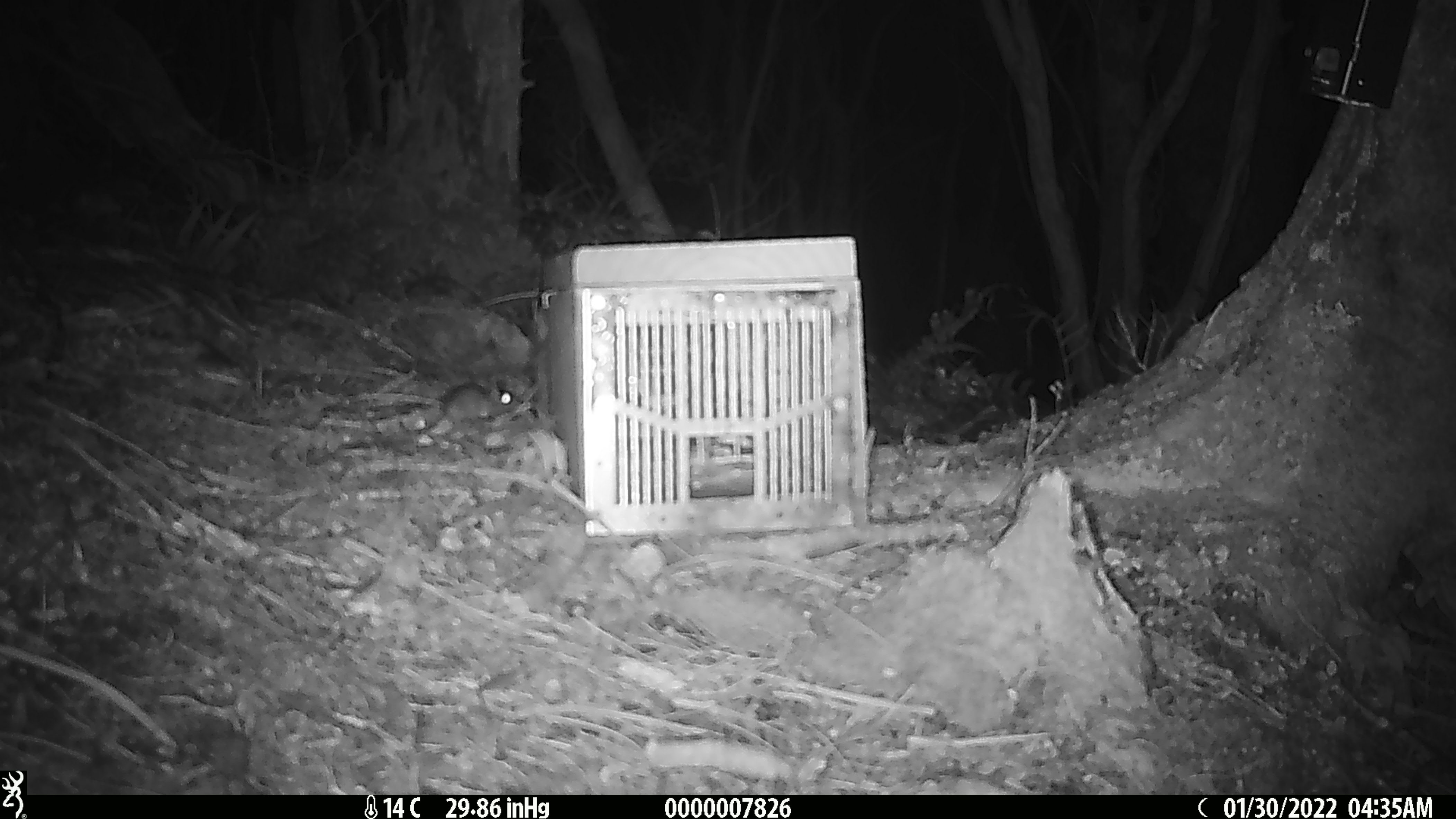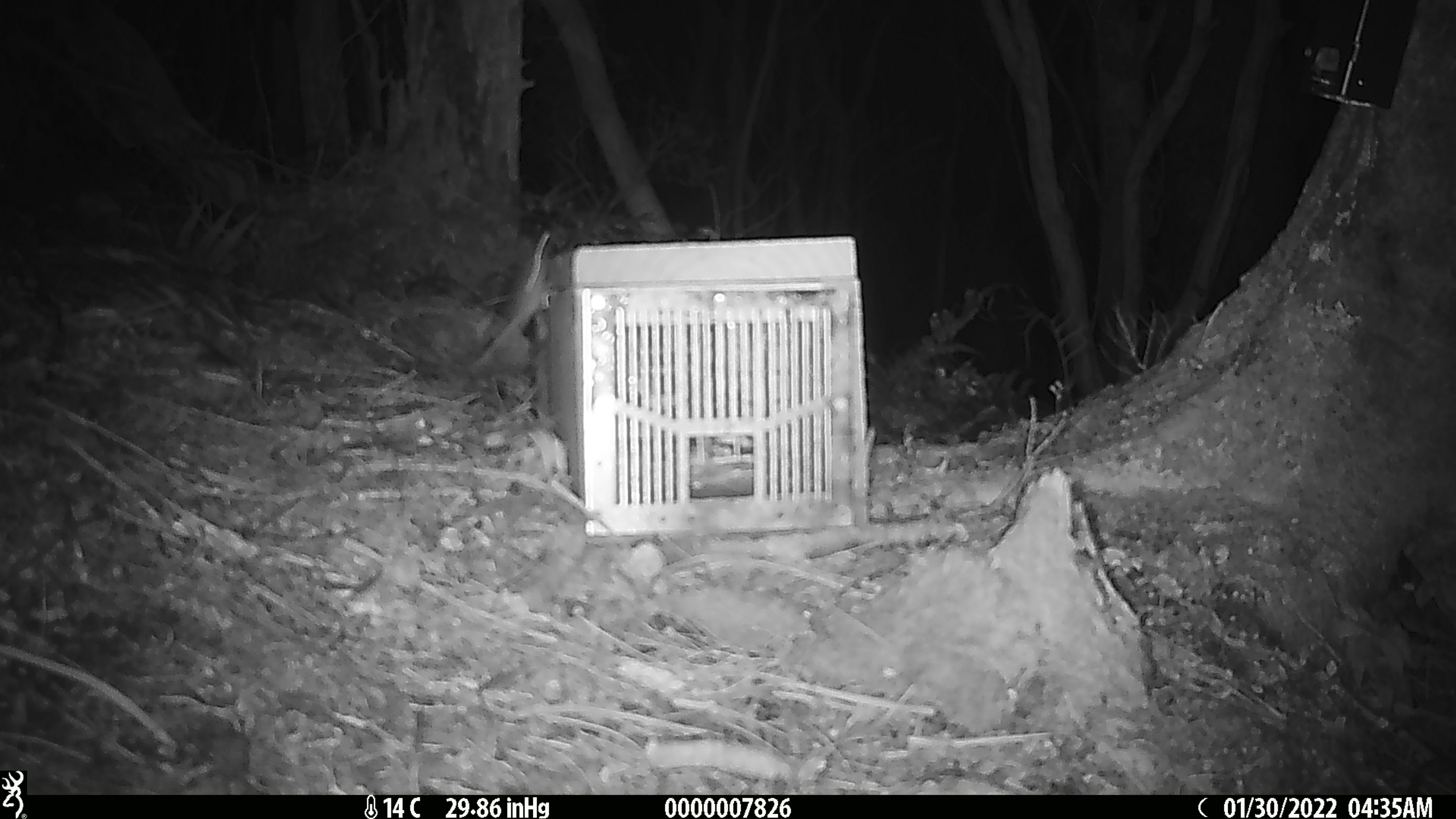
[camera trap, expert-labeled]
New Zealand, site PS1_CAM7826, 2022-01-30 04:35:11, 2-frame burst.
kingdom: Animalia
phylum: Chordata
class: Mammalia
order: Rodentia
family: Muridae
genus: Mus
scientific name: Mus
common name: mouse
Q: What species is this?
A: Mouse (Mus).